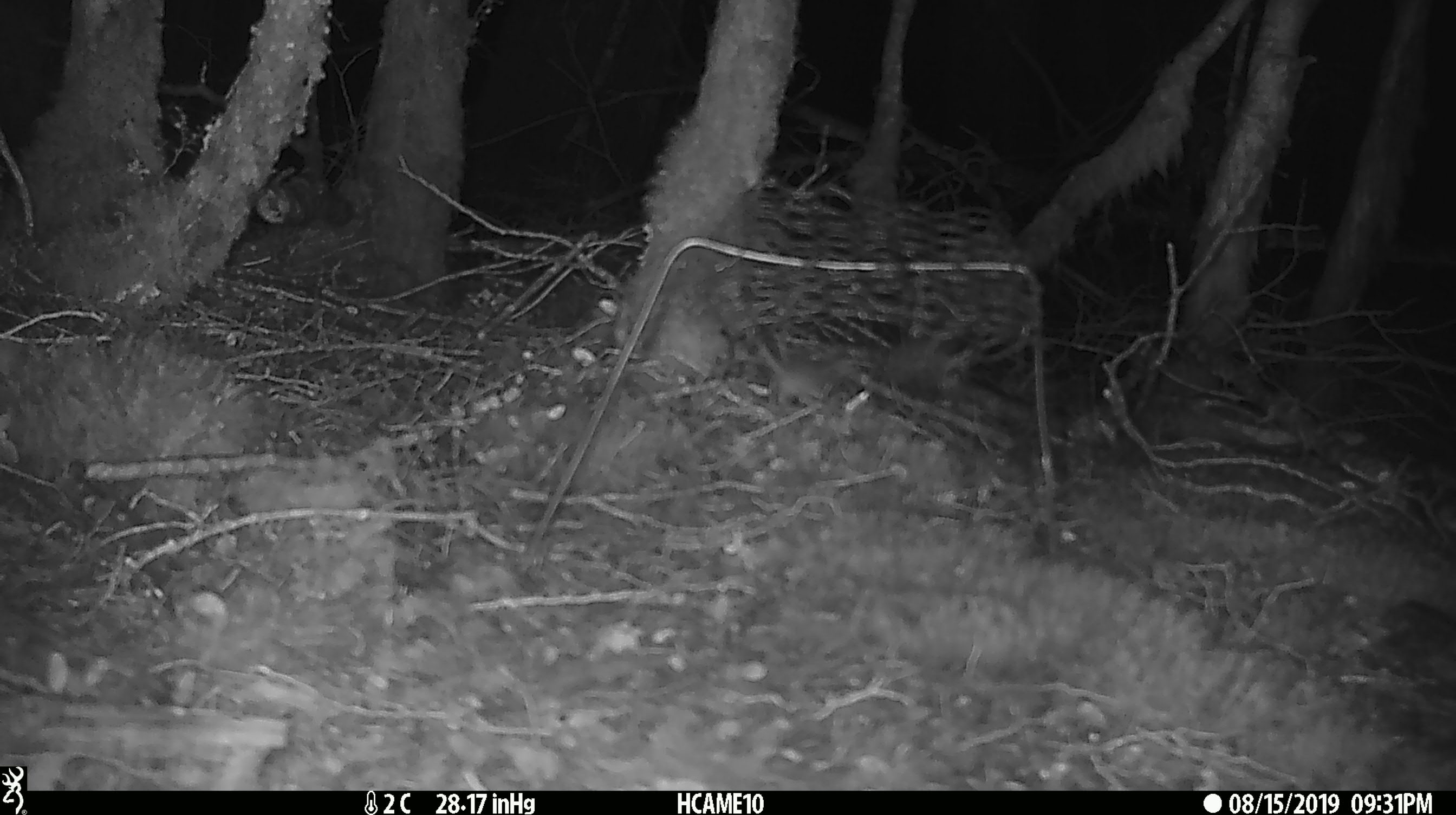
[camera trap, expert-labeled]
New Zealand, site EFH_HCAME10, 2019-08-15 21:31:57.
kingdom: Animalia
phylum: Chordata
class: Mammalia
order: Rodentia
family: Muridae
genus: Mus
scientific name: Mus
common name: mouse